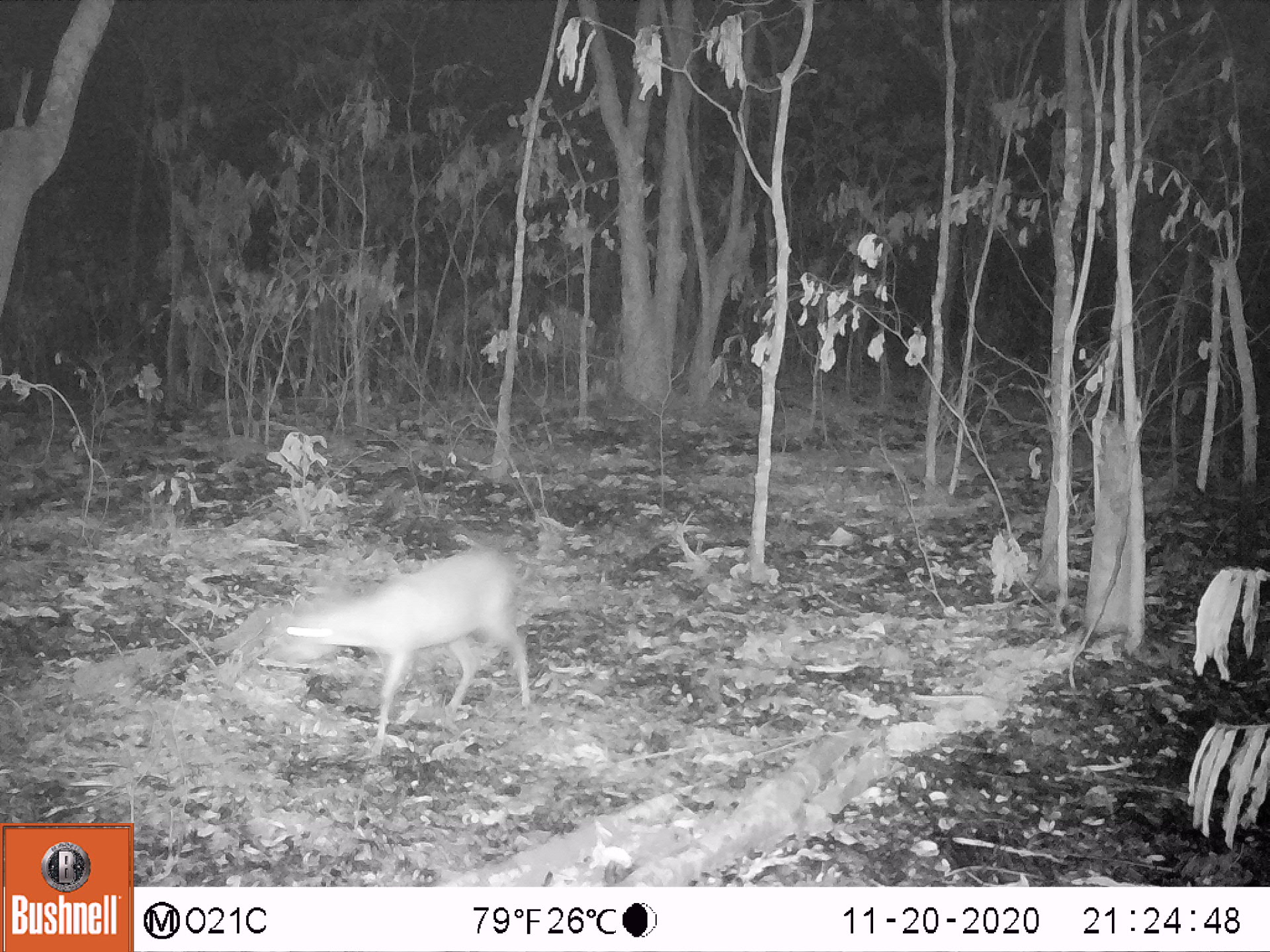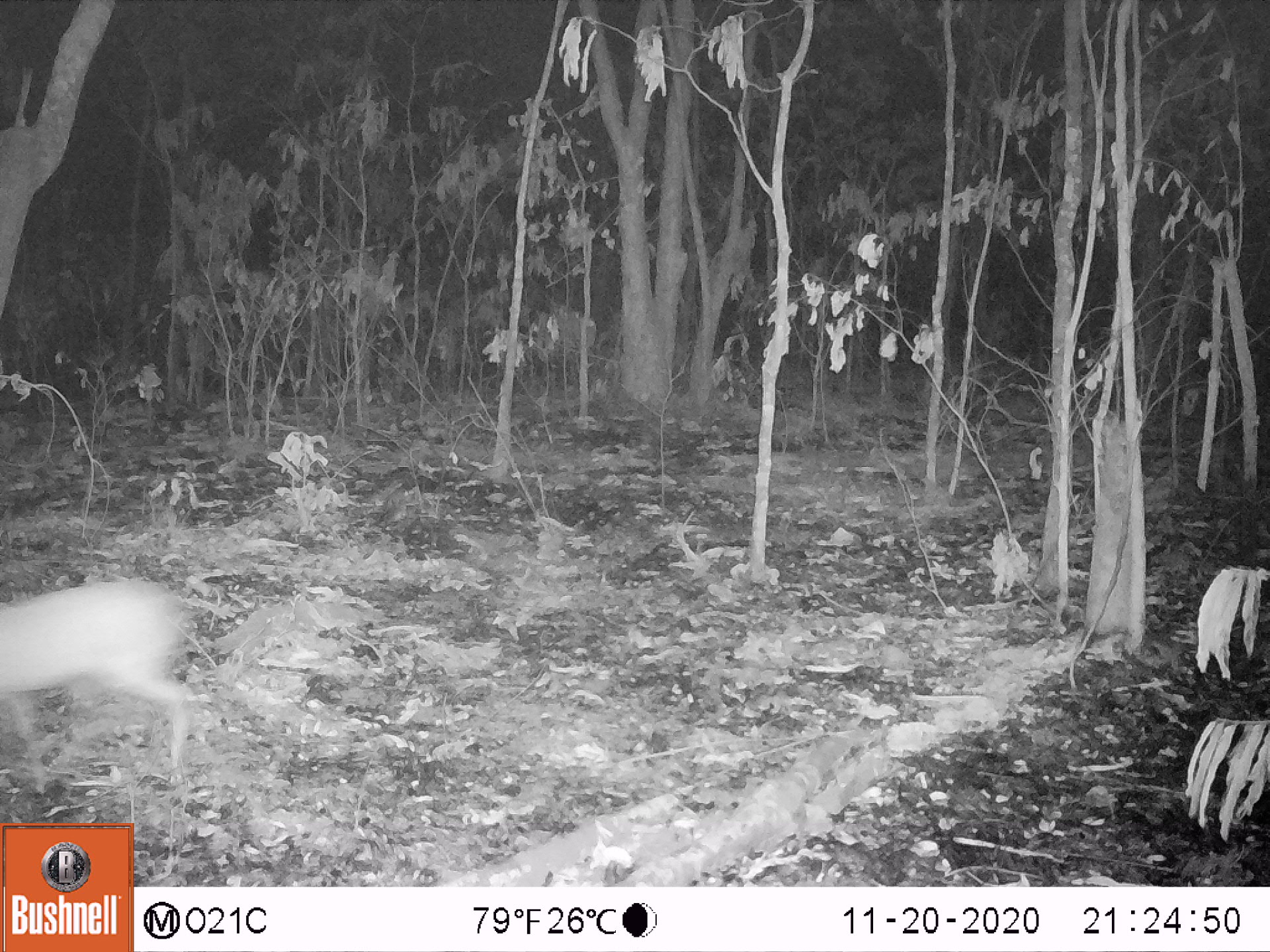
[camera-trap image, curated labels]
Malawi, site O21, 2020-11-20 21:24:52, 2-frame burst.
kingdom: Animalia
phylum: Chordata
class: Mammalia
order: Artiodactyla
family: Bovidae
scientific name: Antilopinae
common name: small antelope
Small antelope (Antilopinae), count 1.